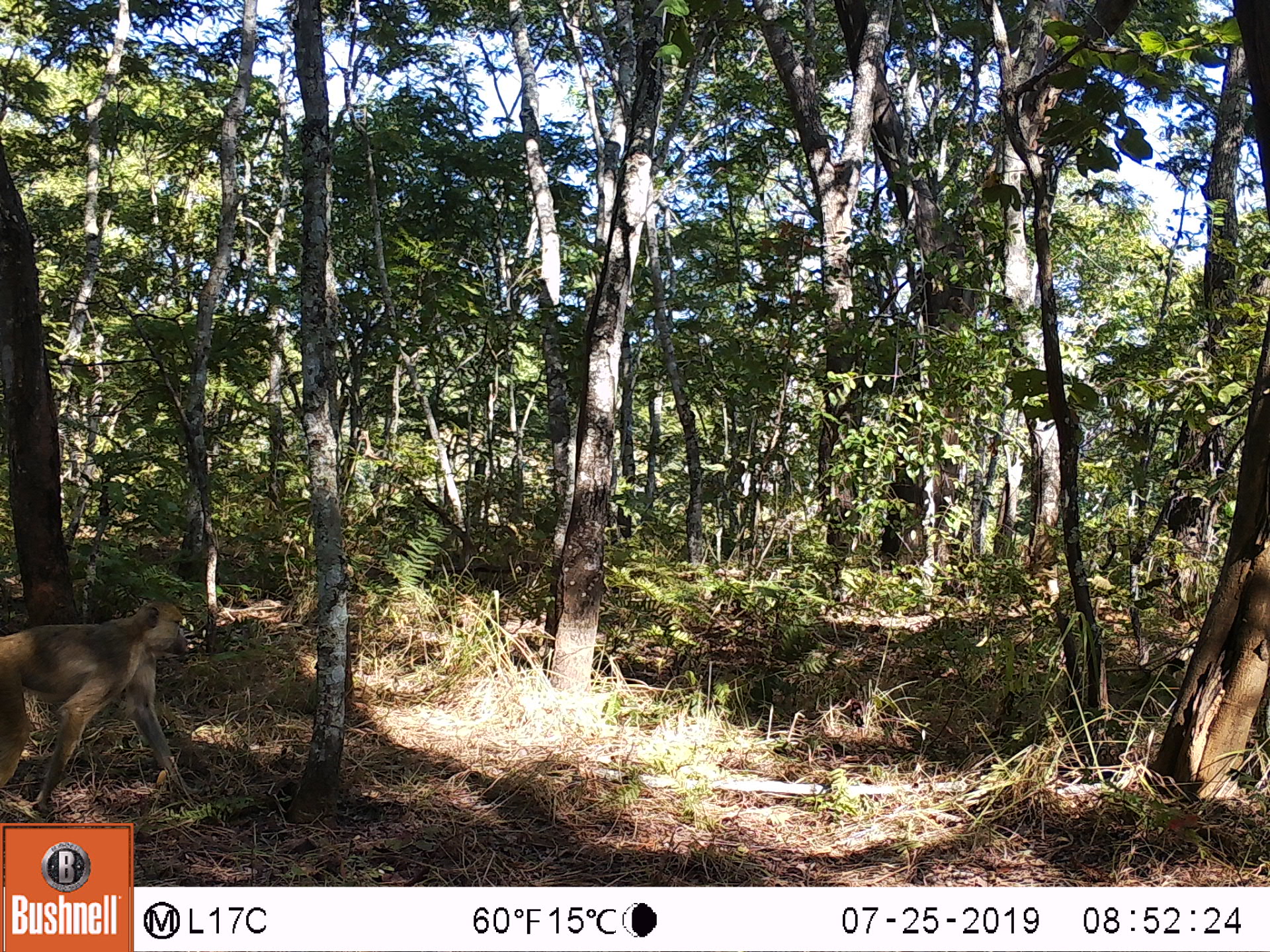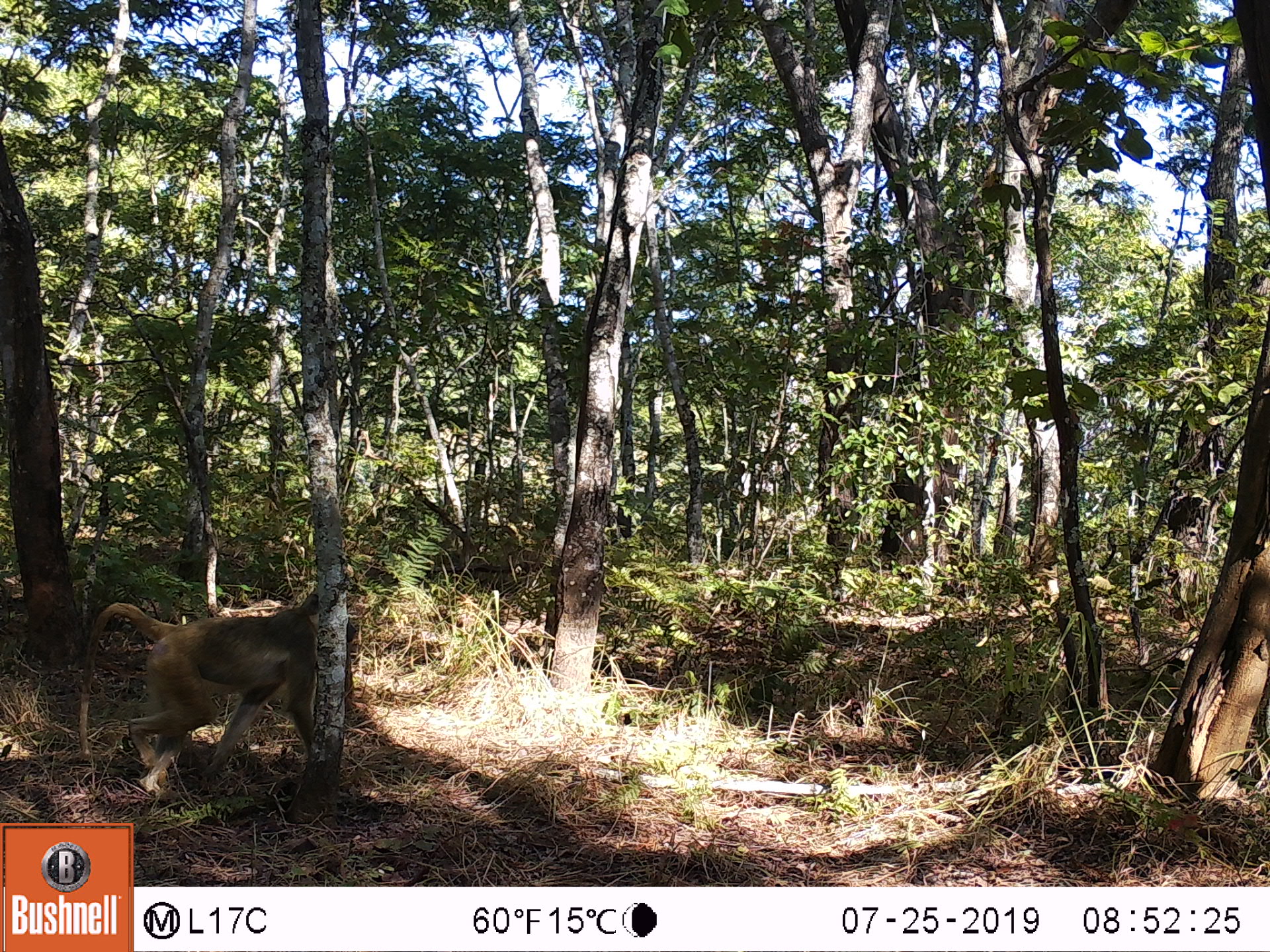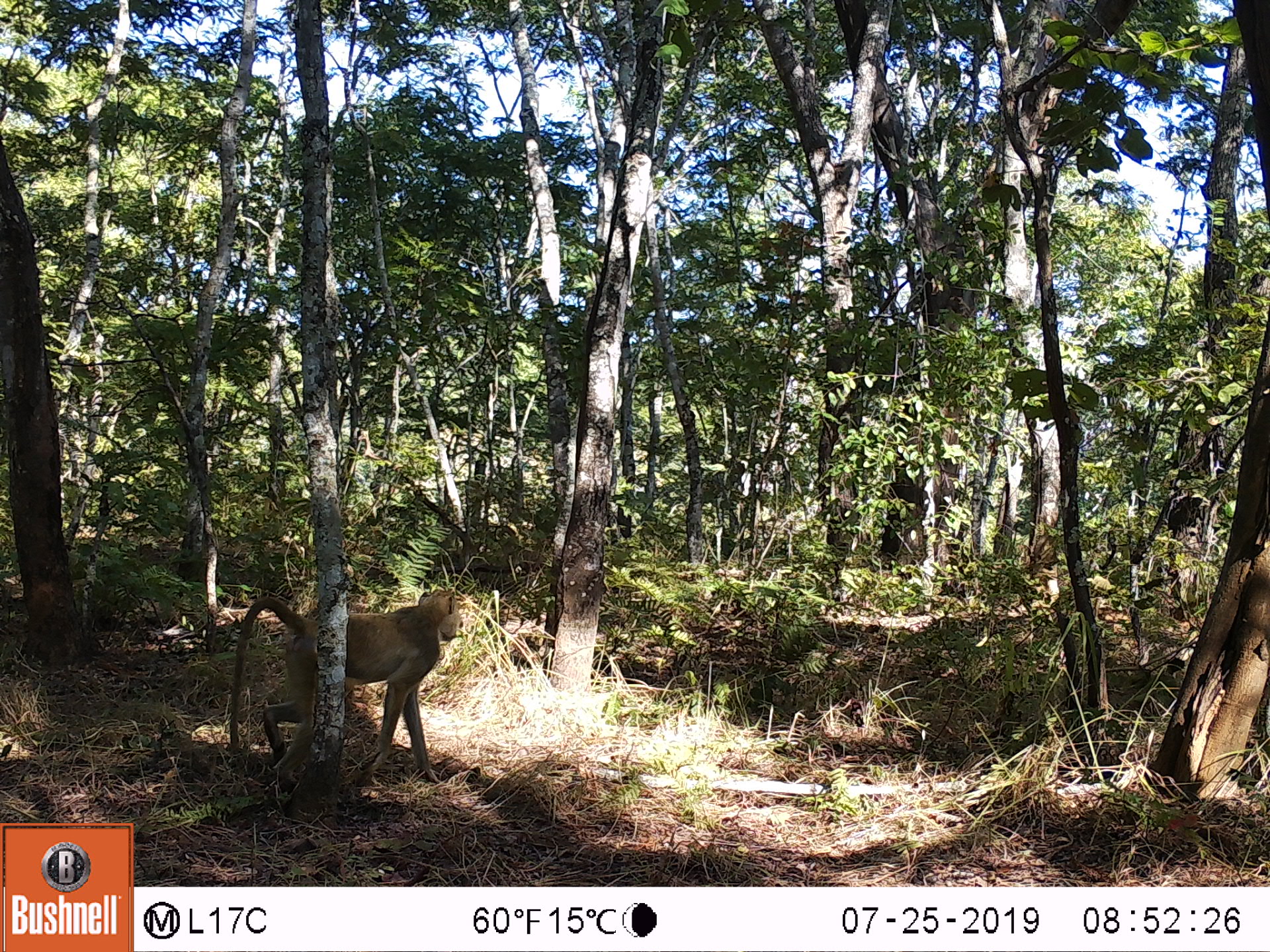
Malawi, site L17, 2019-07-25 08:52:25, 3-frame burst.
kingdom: Animalia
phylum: Chordata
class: Mammalia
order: Primates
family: Cercopithecidae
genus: Papio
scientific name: Papio cynocephalus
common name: yellow baboon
Yellow baboon (Papio cynocephalus), count 1.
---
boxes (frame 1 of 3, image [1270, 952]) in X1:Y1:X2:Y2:
yellow baboon: 2:601:196:814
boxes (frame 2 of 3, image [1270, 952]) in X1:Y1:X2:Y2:
yellow baboon: 67:570:354:797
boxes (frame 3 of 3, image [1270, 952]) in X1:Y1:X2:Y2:
yellow baboon: 216:585:467:779